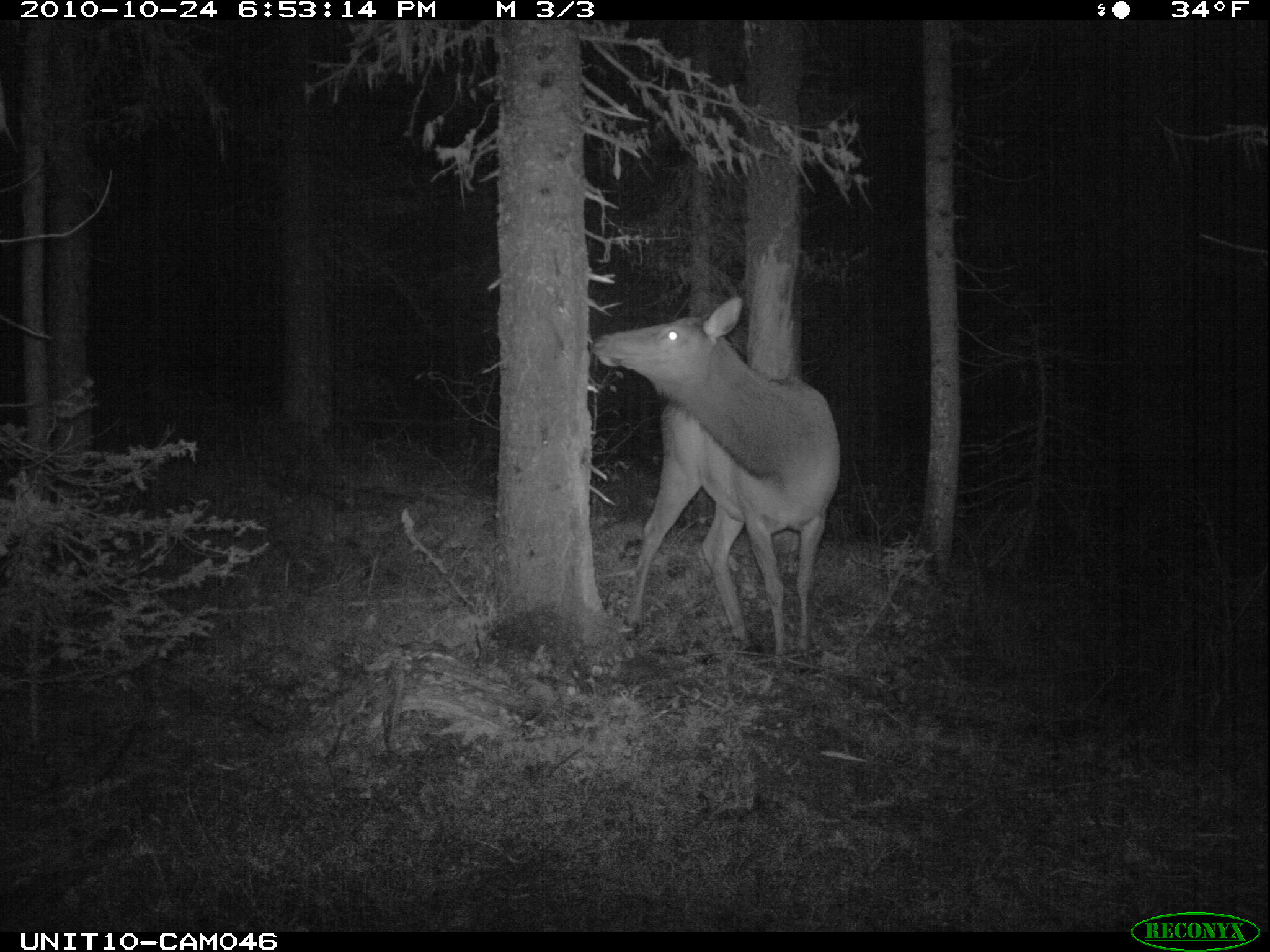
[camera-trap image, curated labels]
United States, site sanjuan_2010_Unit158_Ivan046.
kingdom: Animalia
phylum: Chordata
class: Mammalia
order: Artiodactyla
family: Cervidae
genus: Cervus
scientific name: Cervus elaphus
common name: red deer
Cervus elaphus (red deer).